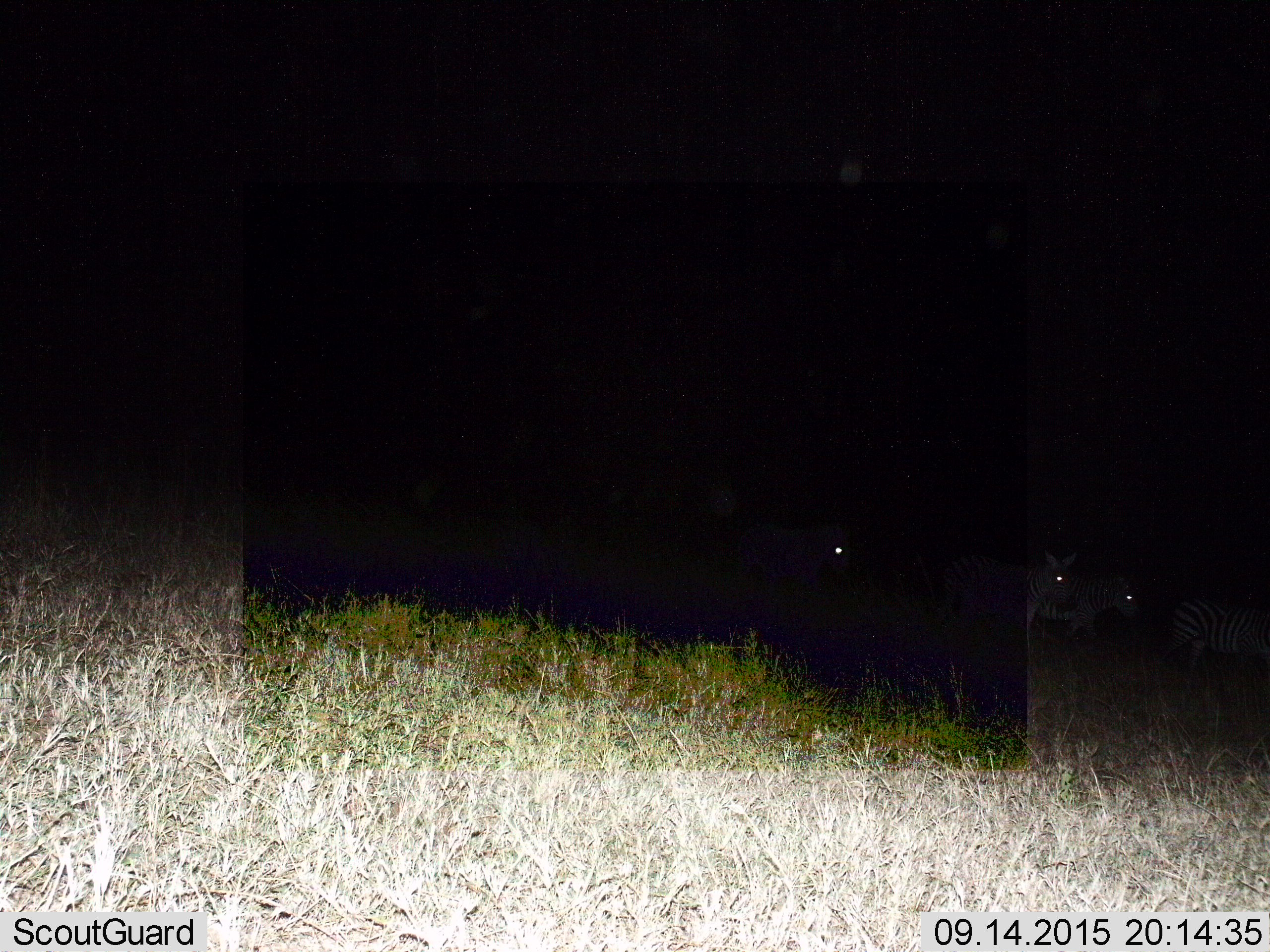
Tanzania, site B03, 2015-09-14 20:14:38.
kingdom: Animalia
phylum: Chordata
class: Mammalia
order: Perissodactyla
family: Equidae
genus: Equus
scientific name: Equus quagga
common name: plains zebra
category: zebra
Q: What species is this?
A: Zebra (plains zebra) (Equus quagga).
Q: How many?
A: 4.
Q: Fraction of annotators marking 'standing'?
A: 35%.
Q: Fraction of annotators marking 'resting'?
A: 0%.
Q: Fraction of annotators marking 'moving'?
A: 65%.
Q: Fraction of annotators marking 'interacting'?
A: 12%.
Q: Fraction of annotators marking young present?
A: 12%.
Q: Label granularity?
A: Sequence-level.